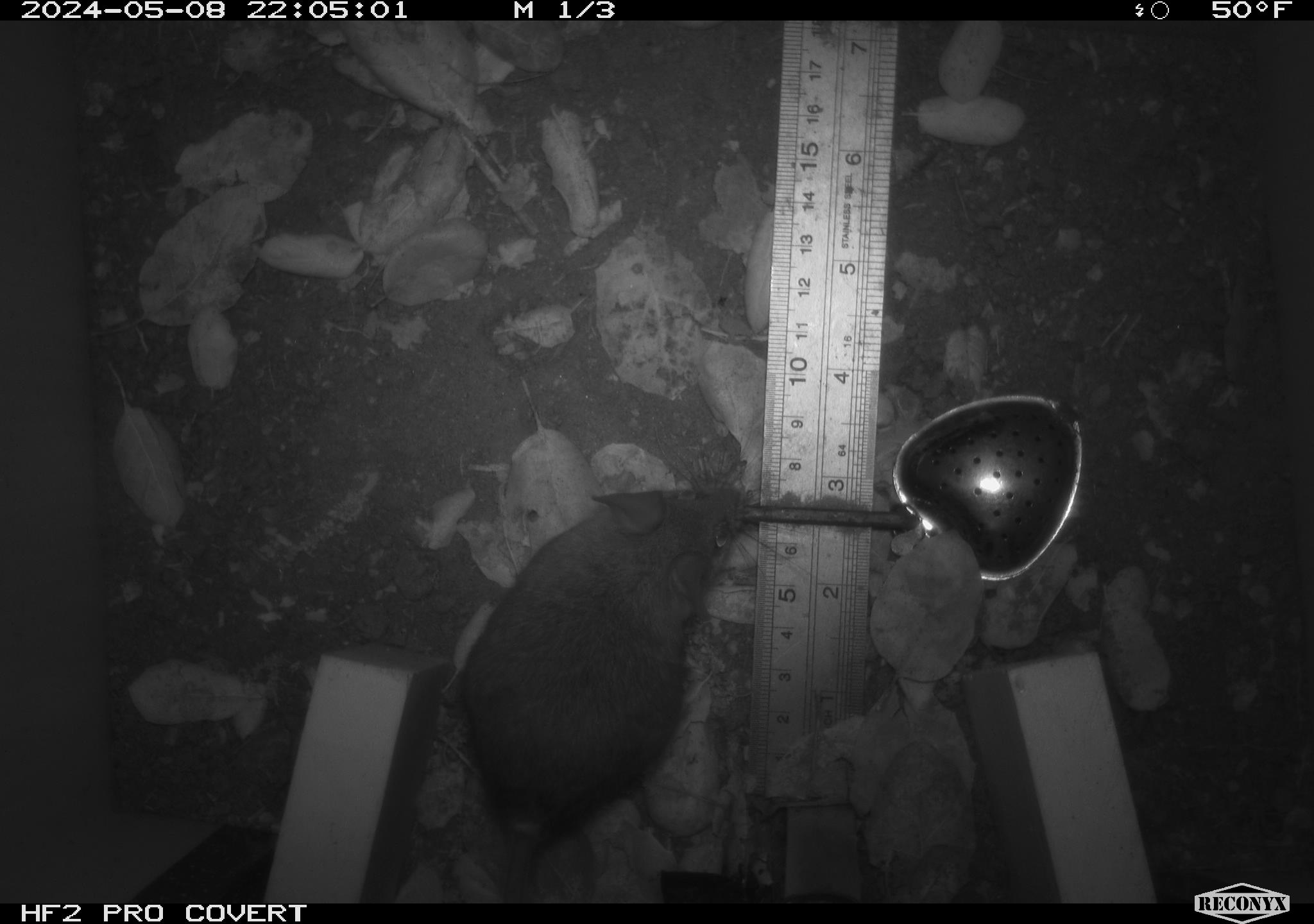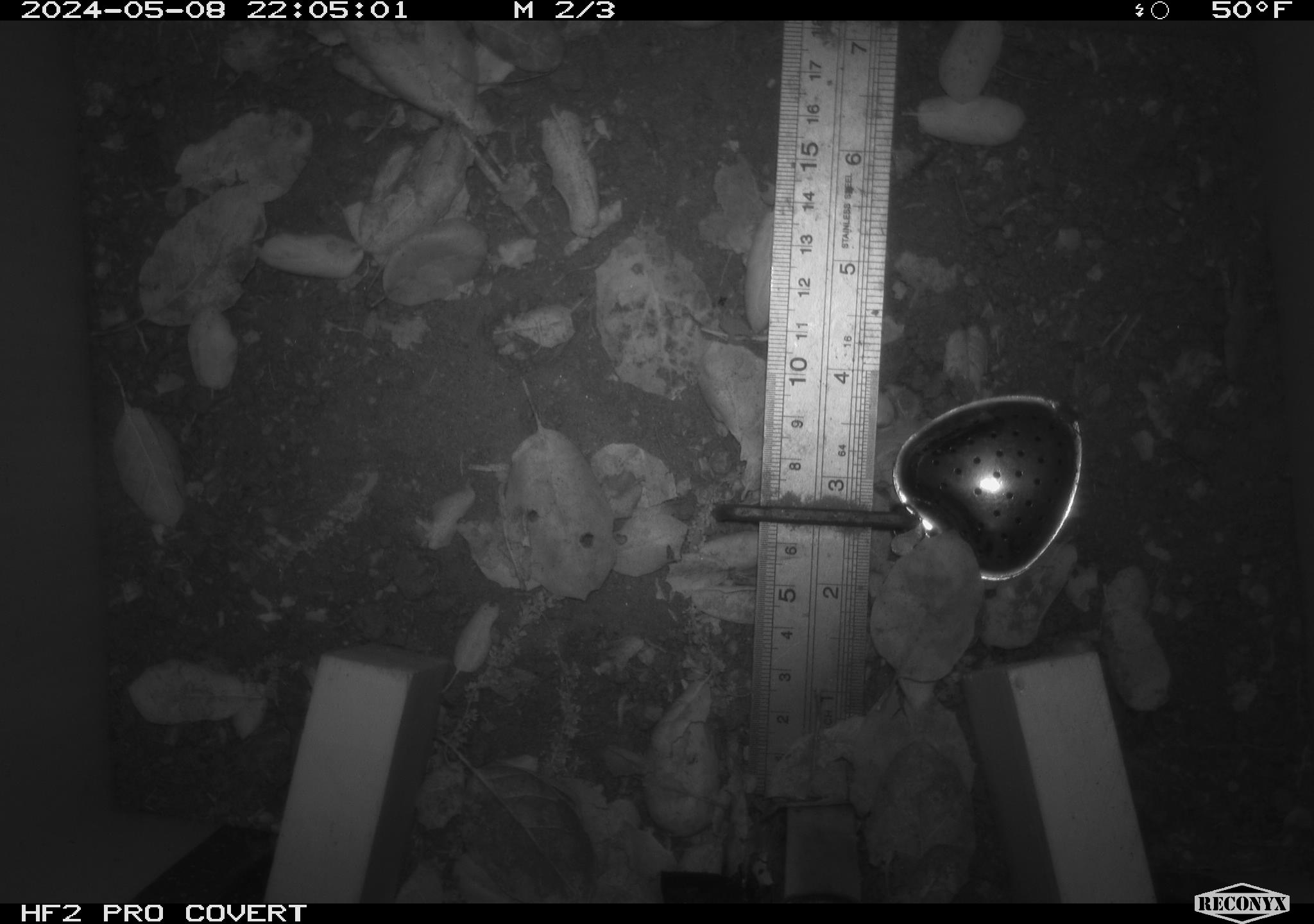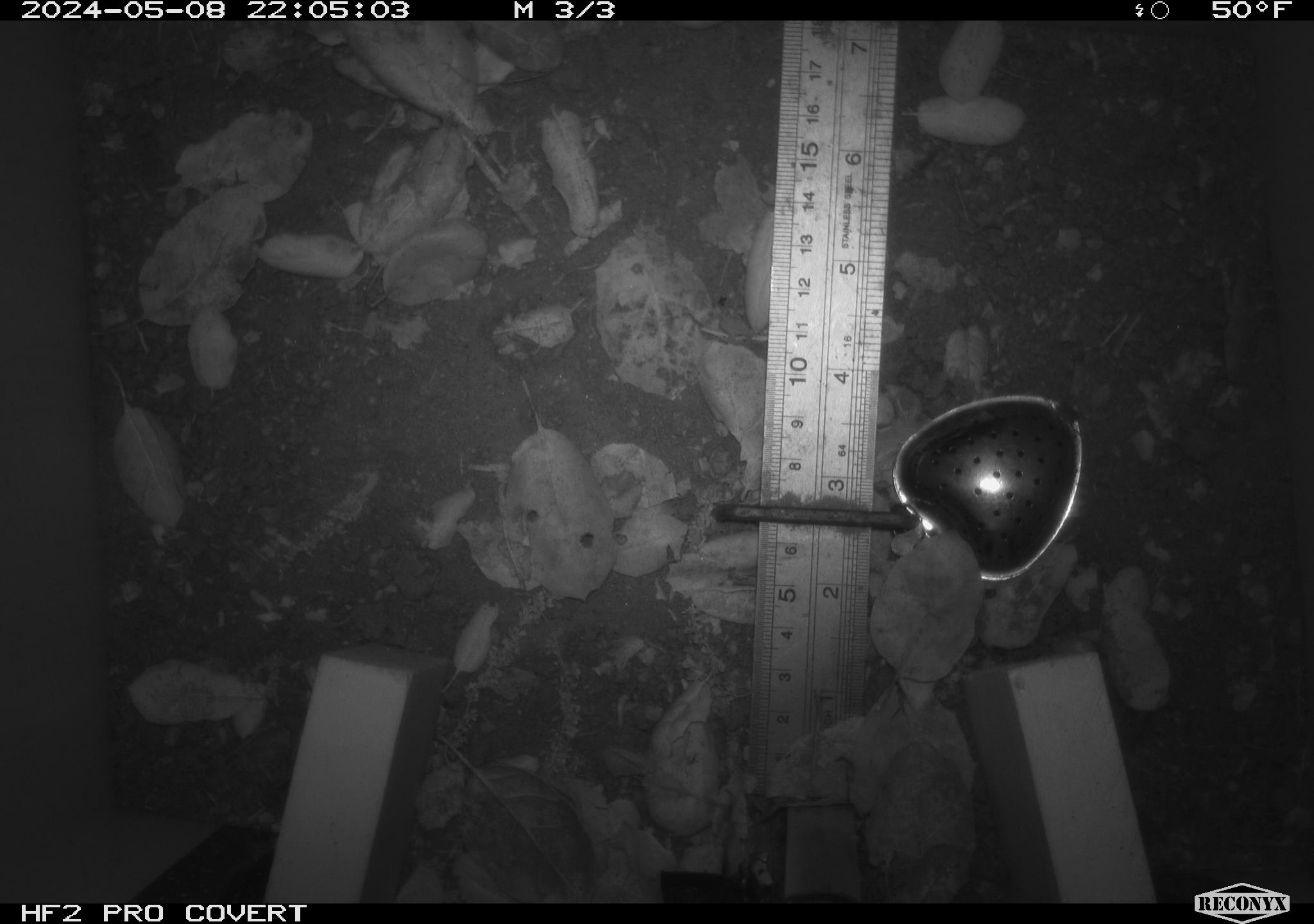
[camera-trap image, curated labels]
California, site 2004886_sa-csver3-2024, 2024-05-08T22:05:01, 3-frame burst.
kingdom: Animalia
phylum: Chordata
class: Mammalia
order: Rodentia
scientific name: Rodentia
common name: rodent